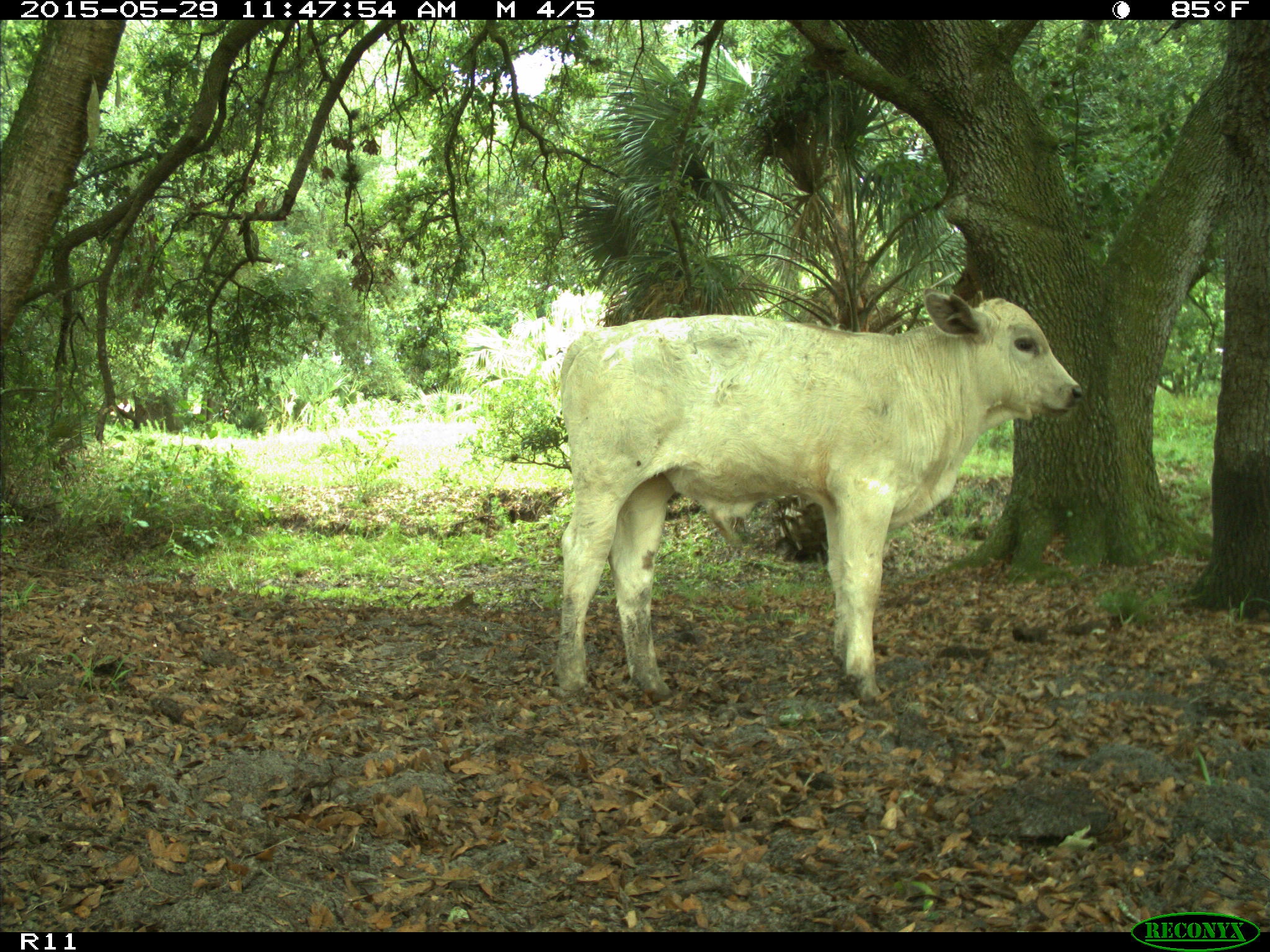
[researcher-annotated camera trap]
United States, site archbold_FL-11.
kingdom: Animalia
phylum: Chordata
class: Mammalia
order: Artiodactyla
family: Bovidae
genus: Bos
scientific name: Bos taurus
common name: domestic cow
Bos taurus (domestic cow).